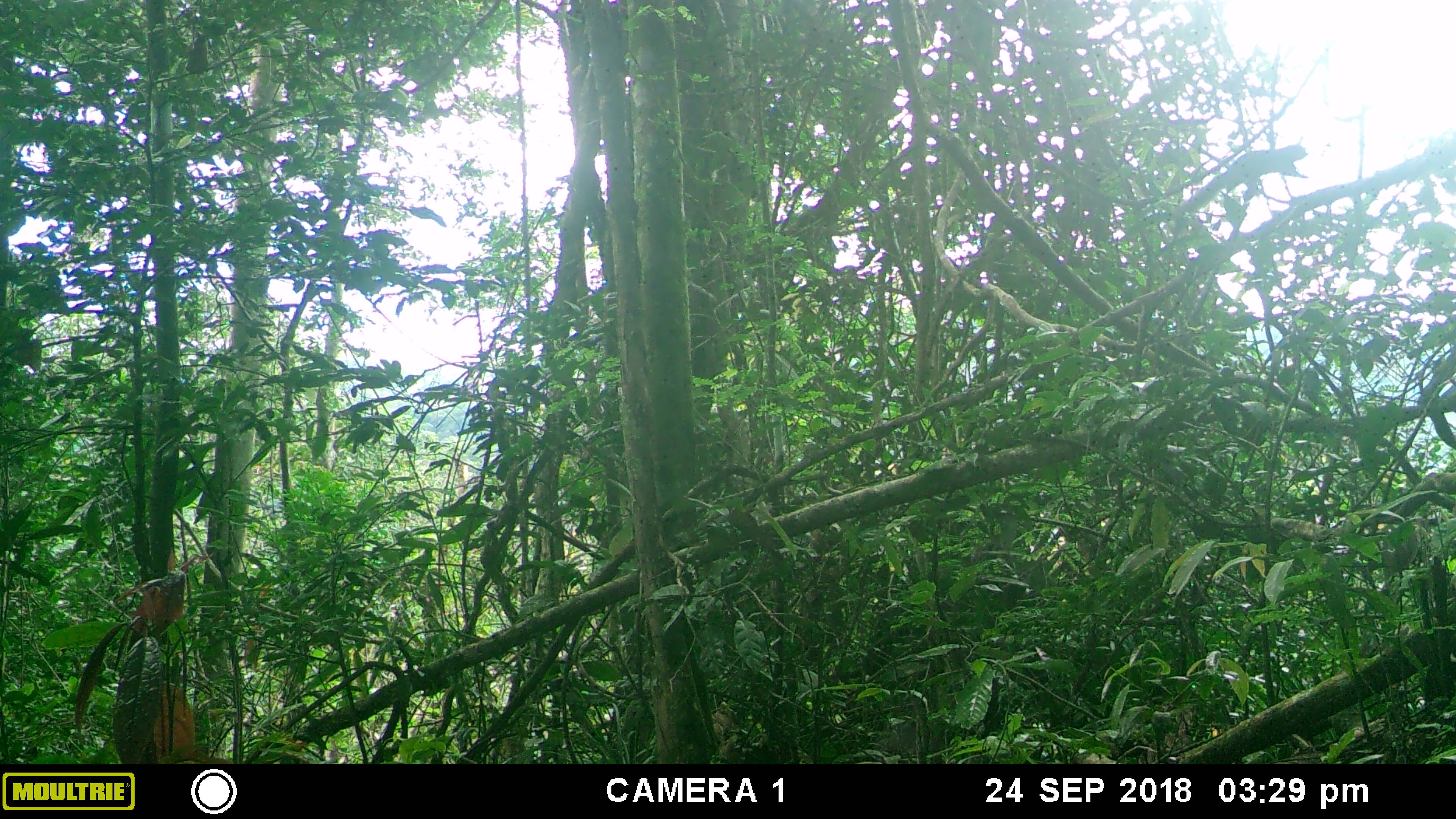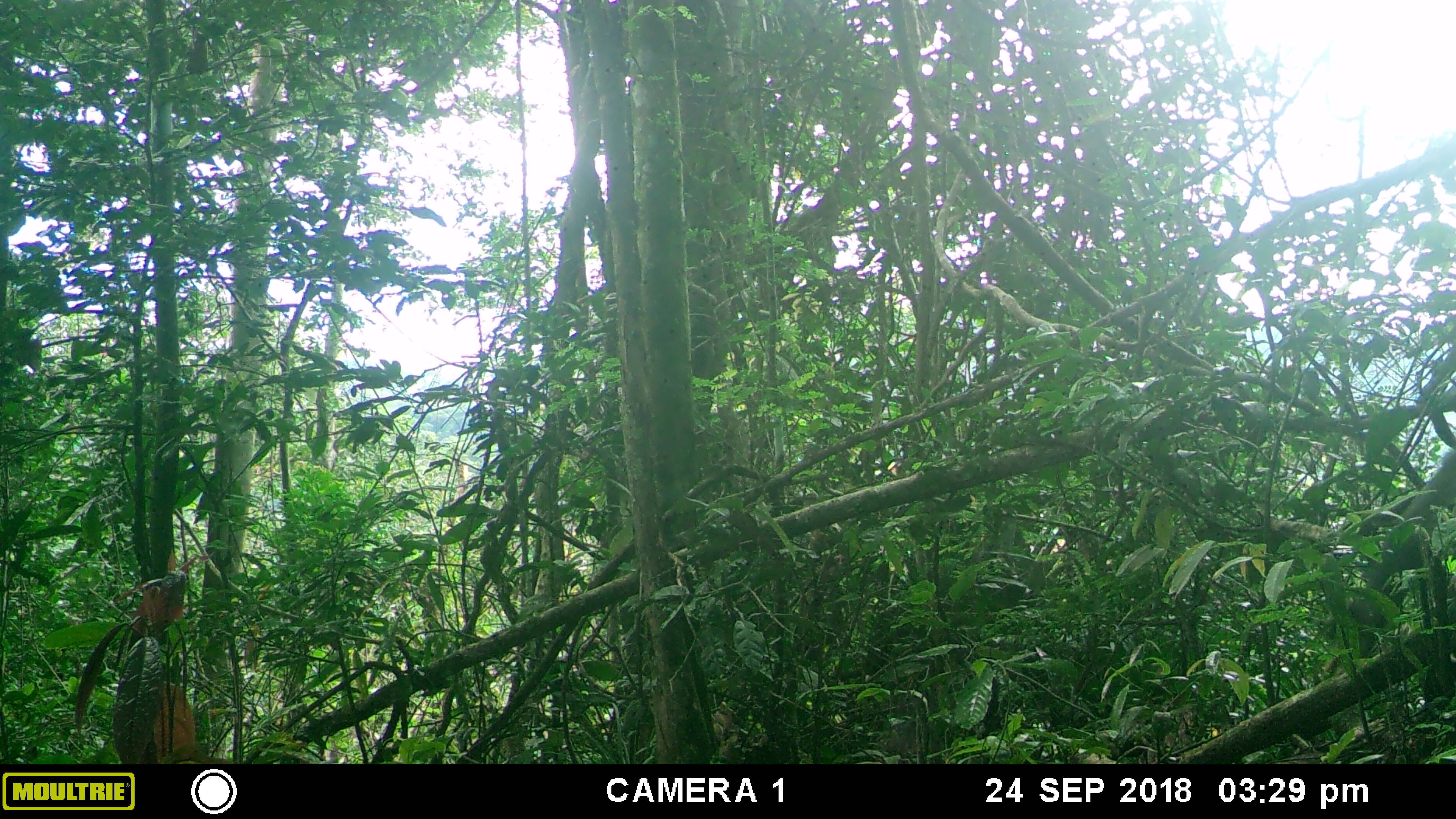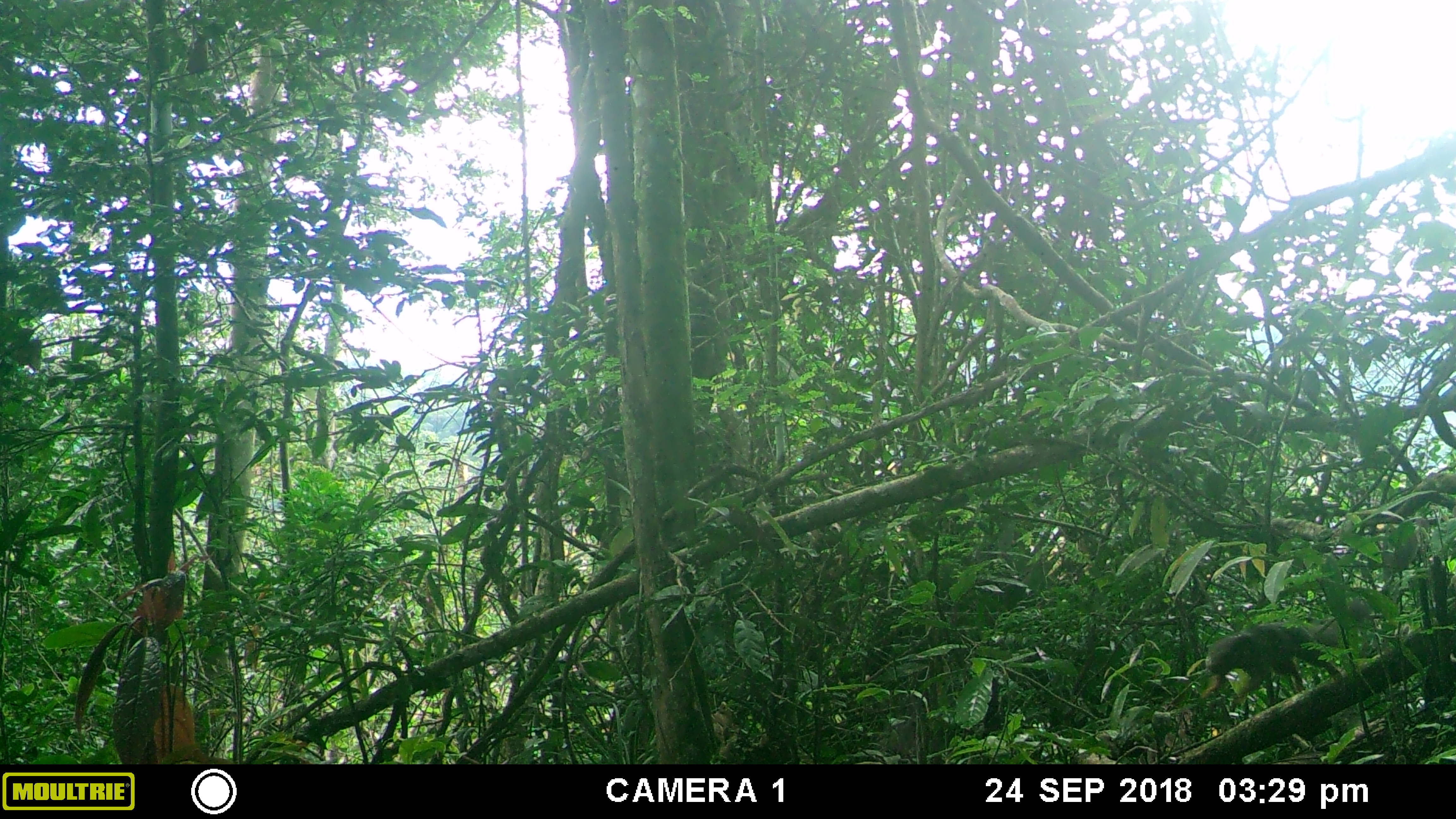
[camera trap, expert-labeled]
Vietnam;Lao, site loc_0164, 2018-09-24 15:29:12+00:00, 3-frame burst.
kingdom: Animalia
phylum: Chordata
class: Mammalia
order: Rodentia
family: Sciuridae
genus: Callosciurus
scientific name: Callosciurus erythraeus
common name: pallas's squirrel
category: pallass squirrel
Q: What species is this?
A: Pallass squirrel (pallas's squirrel) (Callosciurus erythraeus).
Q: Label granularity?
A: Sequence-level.